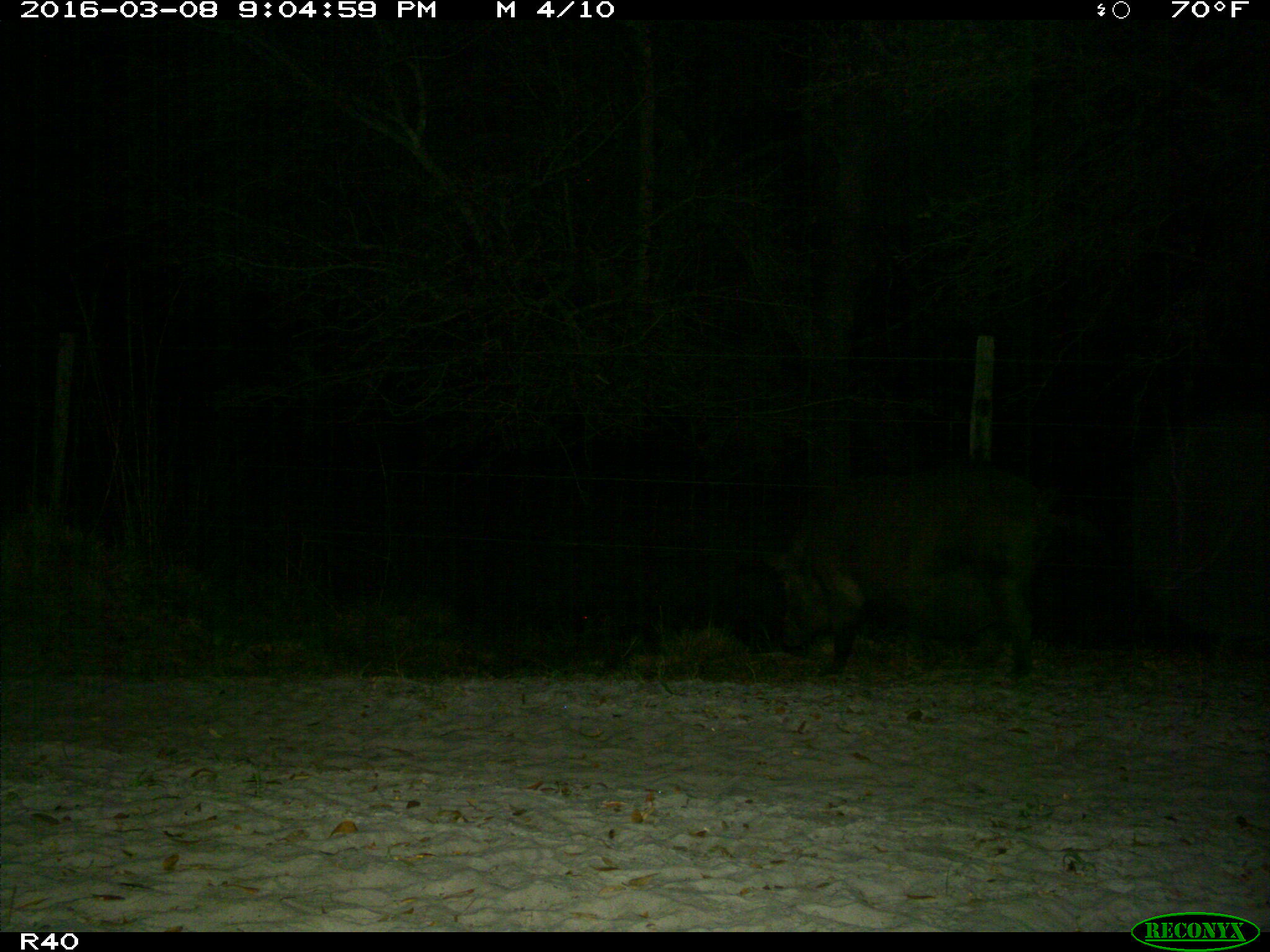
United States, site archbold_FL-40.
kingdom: Animalia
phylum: Chordata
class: Mammalia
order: Artiodactyla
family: Suidae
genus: Sus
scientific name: Sus scrofa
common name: wild boar